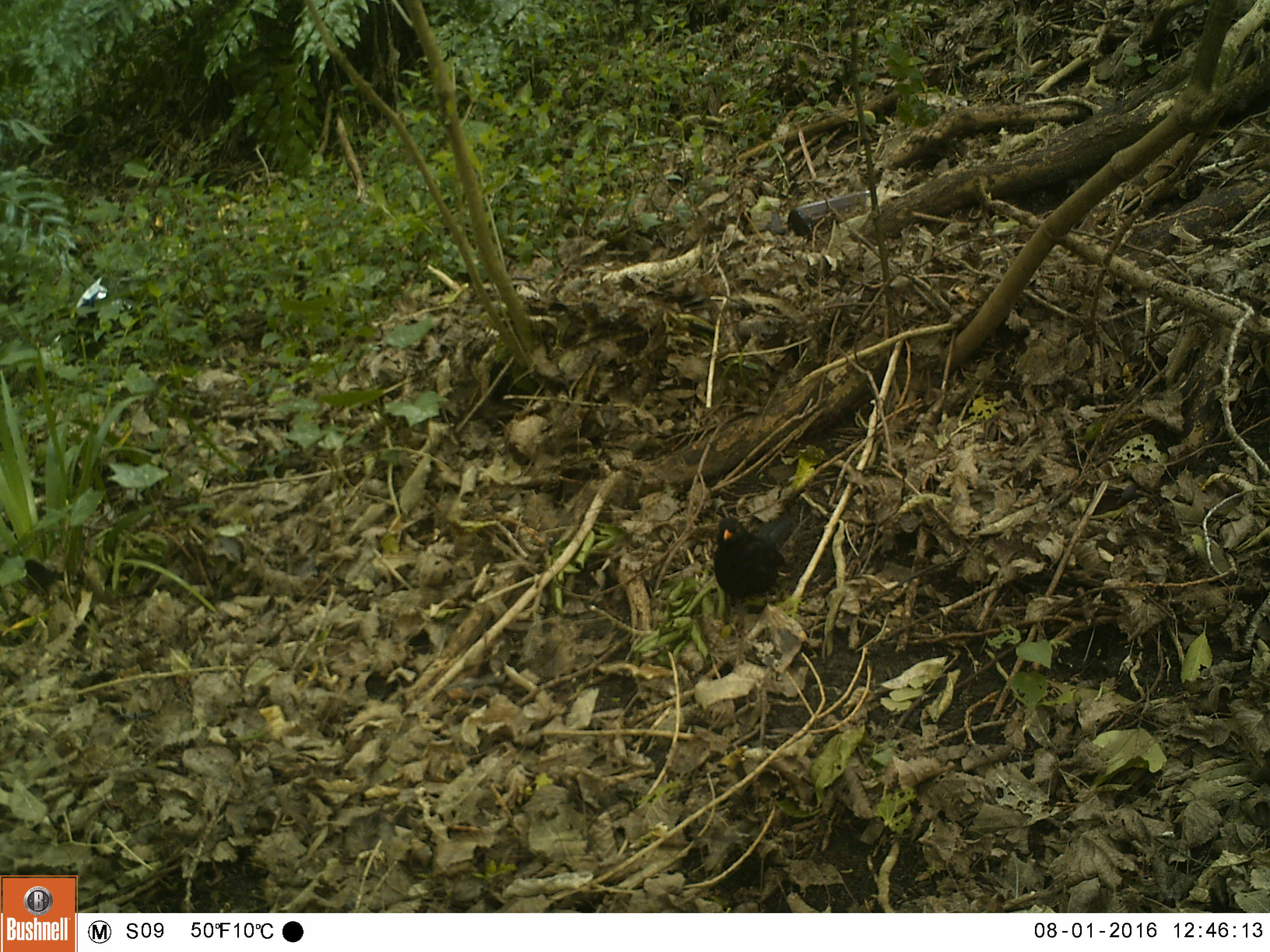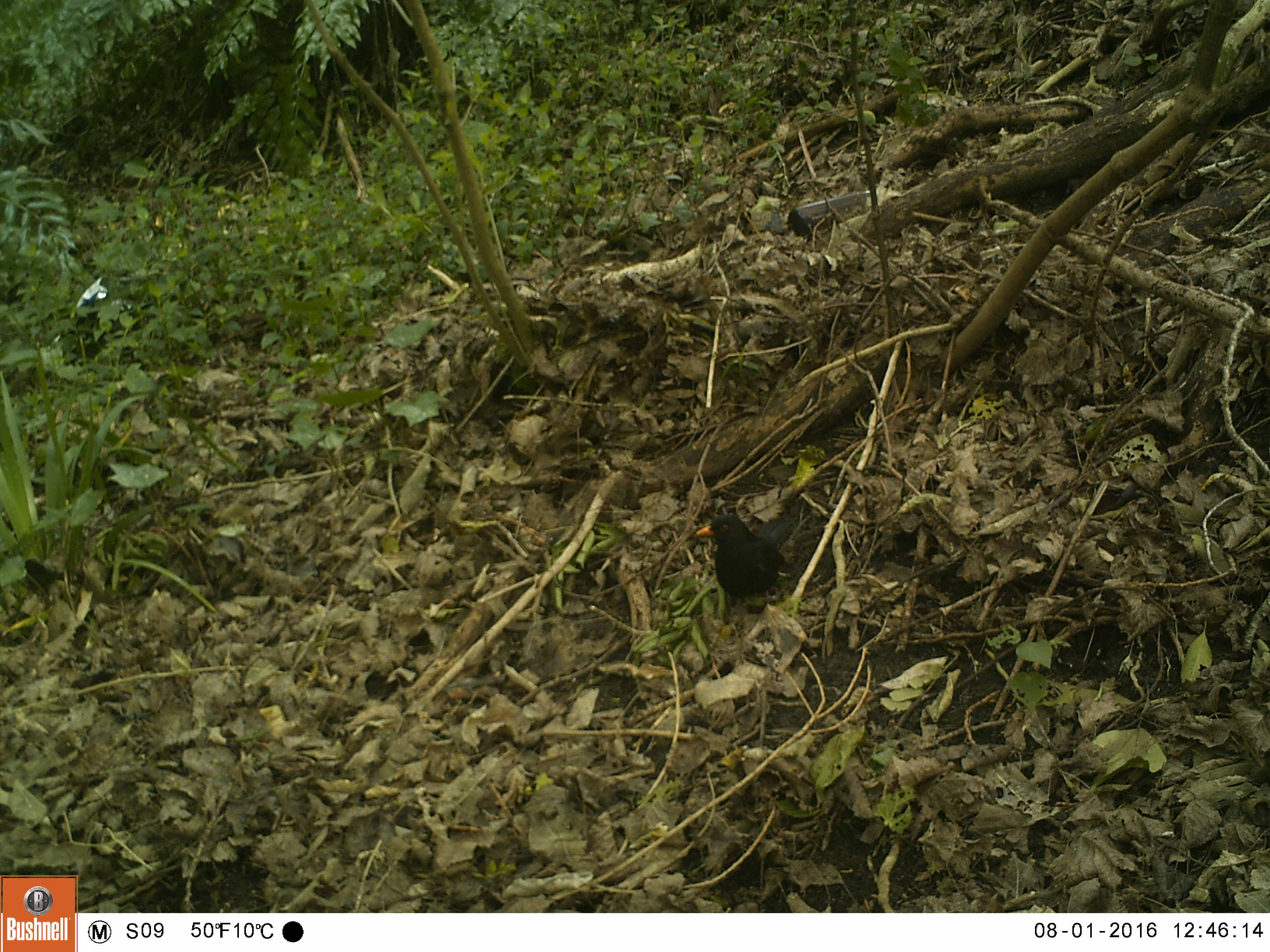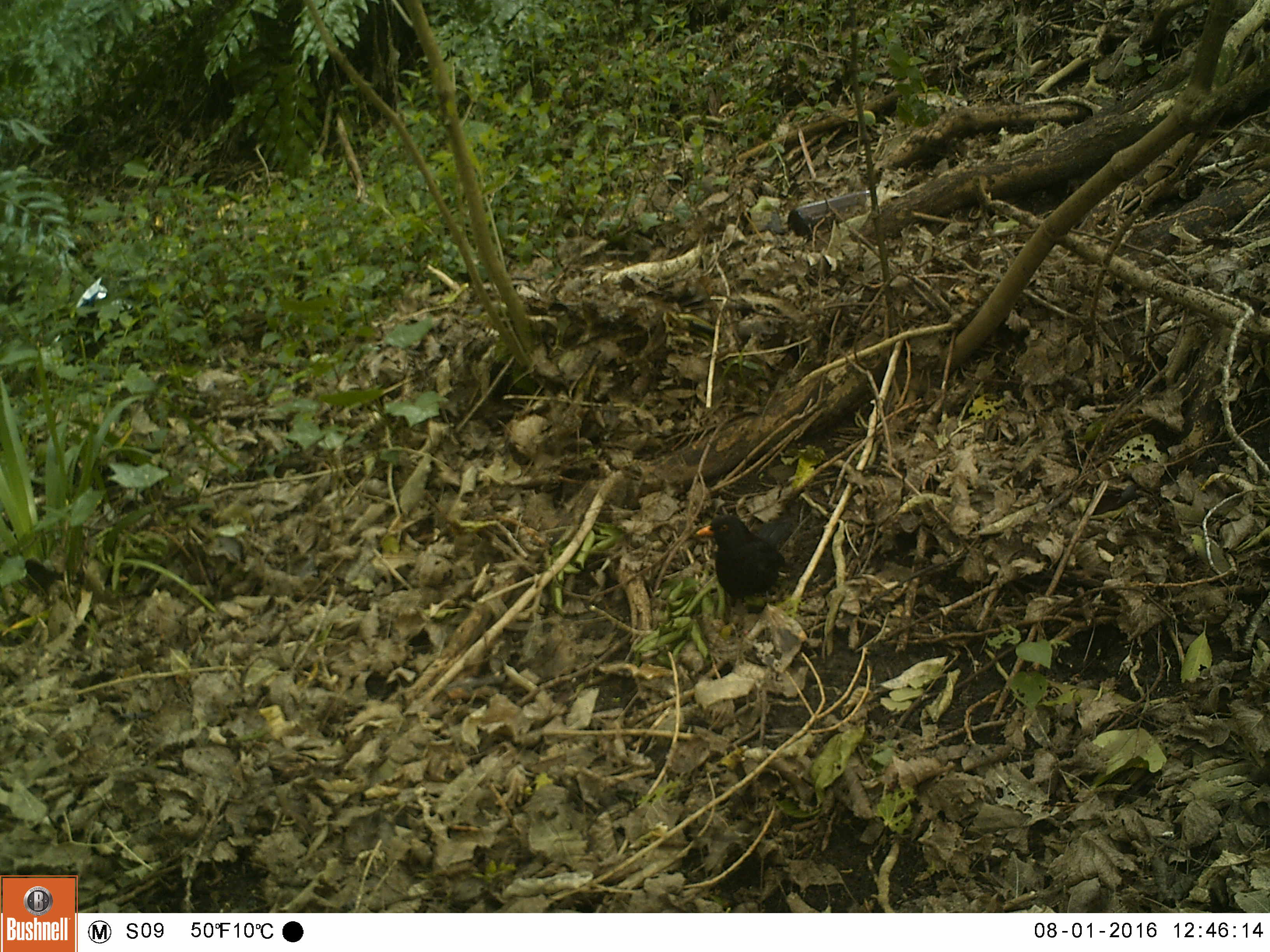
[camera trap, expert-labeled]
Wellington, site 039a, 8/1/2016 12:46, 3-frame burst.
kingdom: Animalia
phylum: Chordata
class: Aves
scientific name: Aves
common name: bird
Bird (Aves).